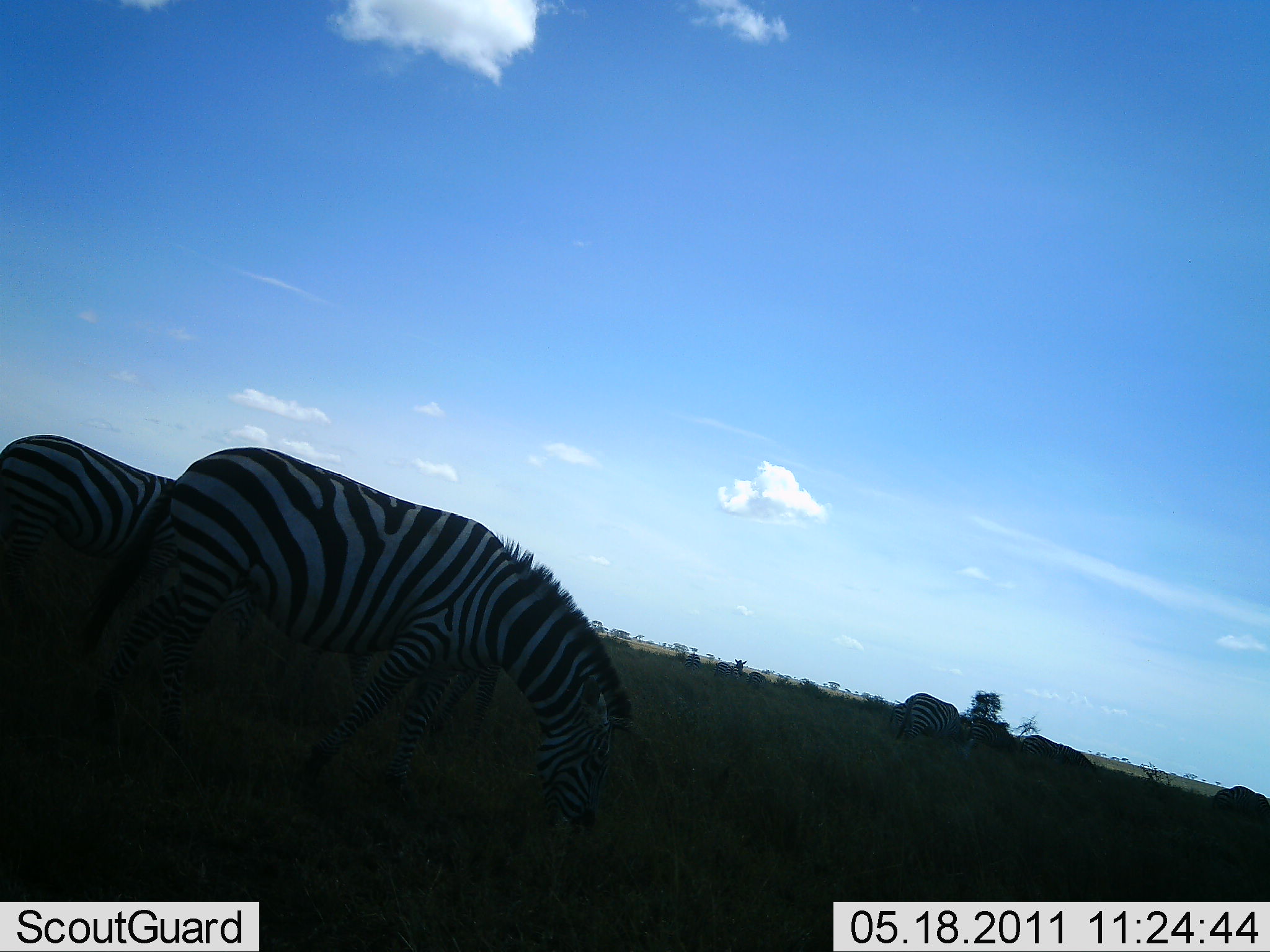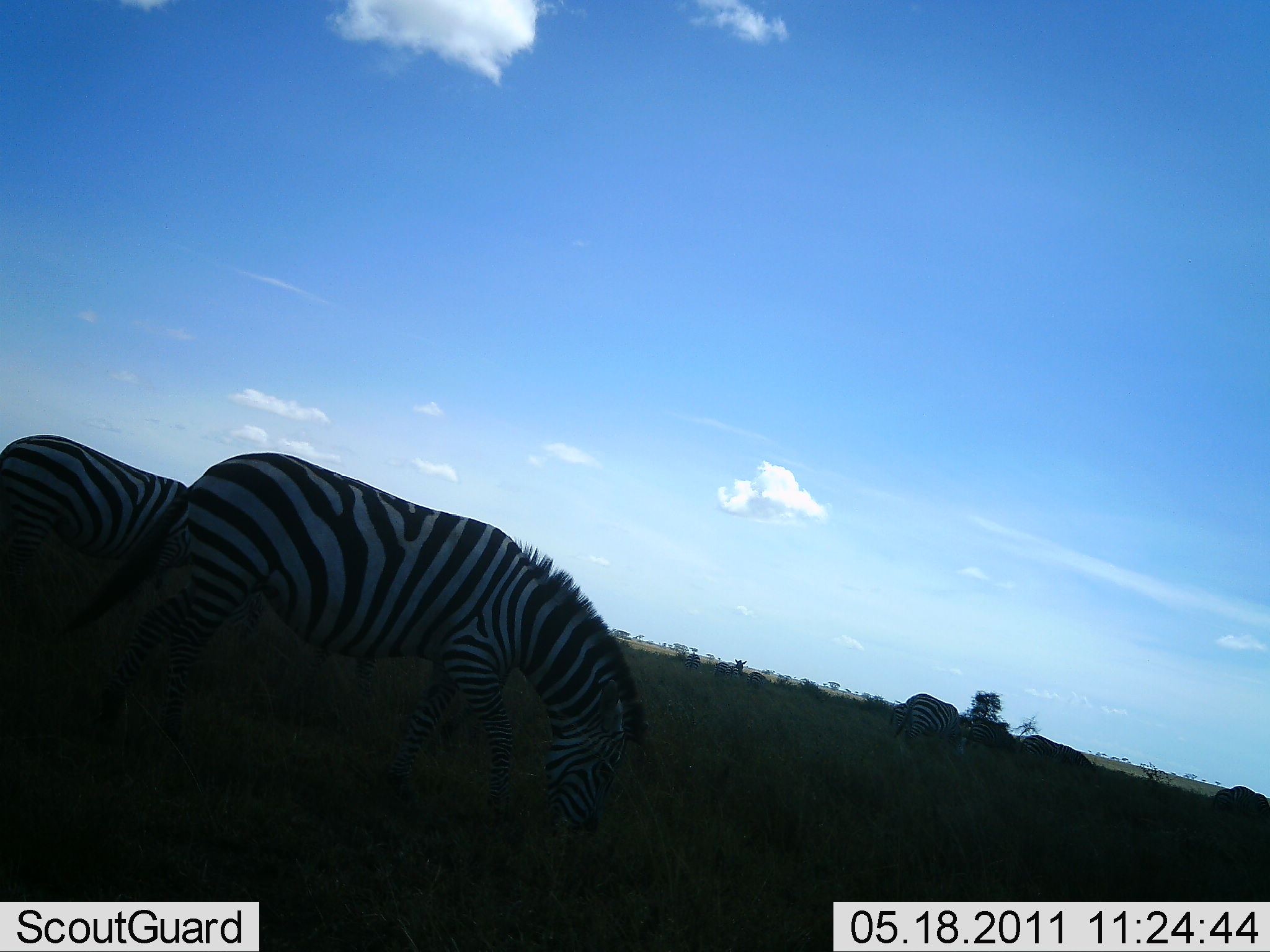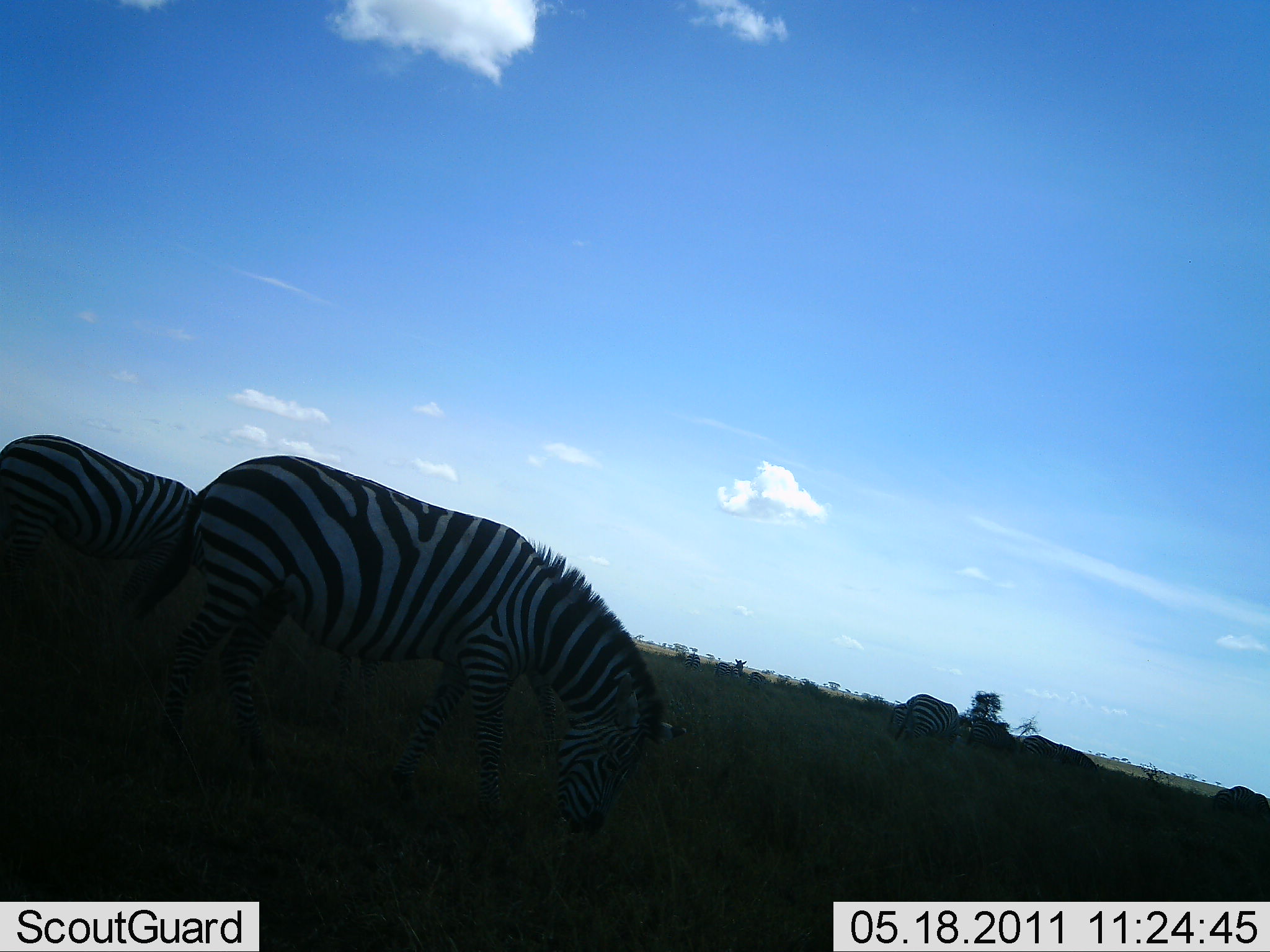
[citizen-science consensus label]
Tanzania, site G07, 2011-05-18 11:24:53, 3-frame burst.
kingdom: Animalia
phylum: Chordata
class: Mammalia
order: Perissodactyla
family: Equidae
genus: Equus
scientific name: Equus quagga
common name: plains zebra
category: zebra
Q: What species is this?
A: Zebra (plains zebra) (Equus quagga).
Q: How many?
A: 3.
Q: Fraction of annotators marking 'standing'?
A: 36%.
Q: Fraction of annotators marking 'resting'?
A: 0%.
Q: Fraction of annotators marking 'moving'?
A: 9%.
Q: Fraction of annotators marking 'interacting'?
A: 0%.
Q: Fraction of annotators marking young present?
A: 0%.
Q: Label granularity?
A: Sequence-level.